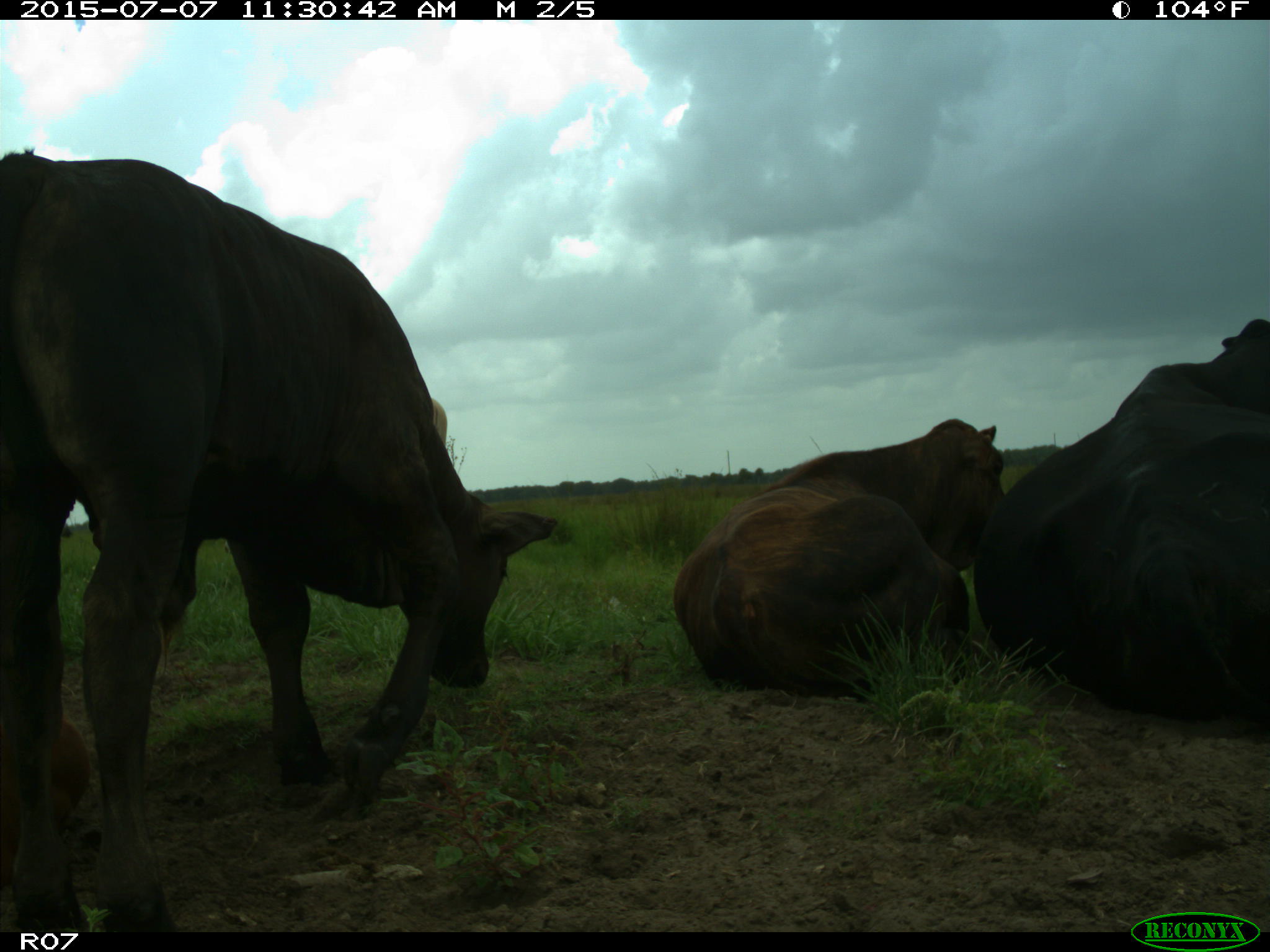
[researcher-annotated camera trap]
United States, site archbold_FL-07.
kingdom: Animalia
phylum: Chordata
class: Mammalia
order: Artiodactyla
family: Bovidae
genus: Bos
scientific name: Bos taurus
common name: domestic cow